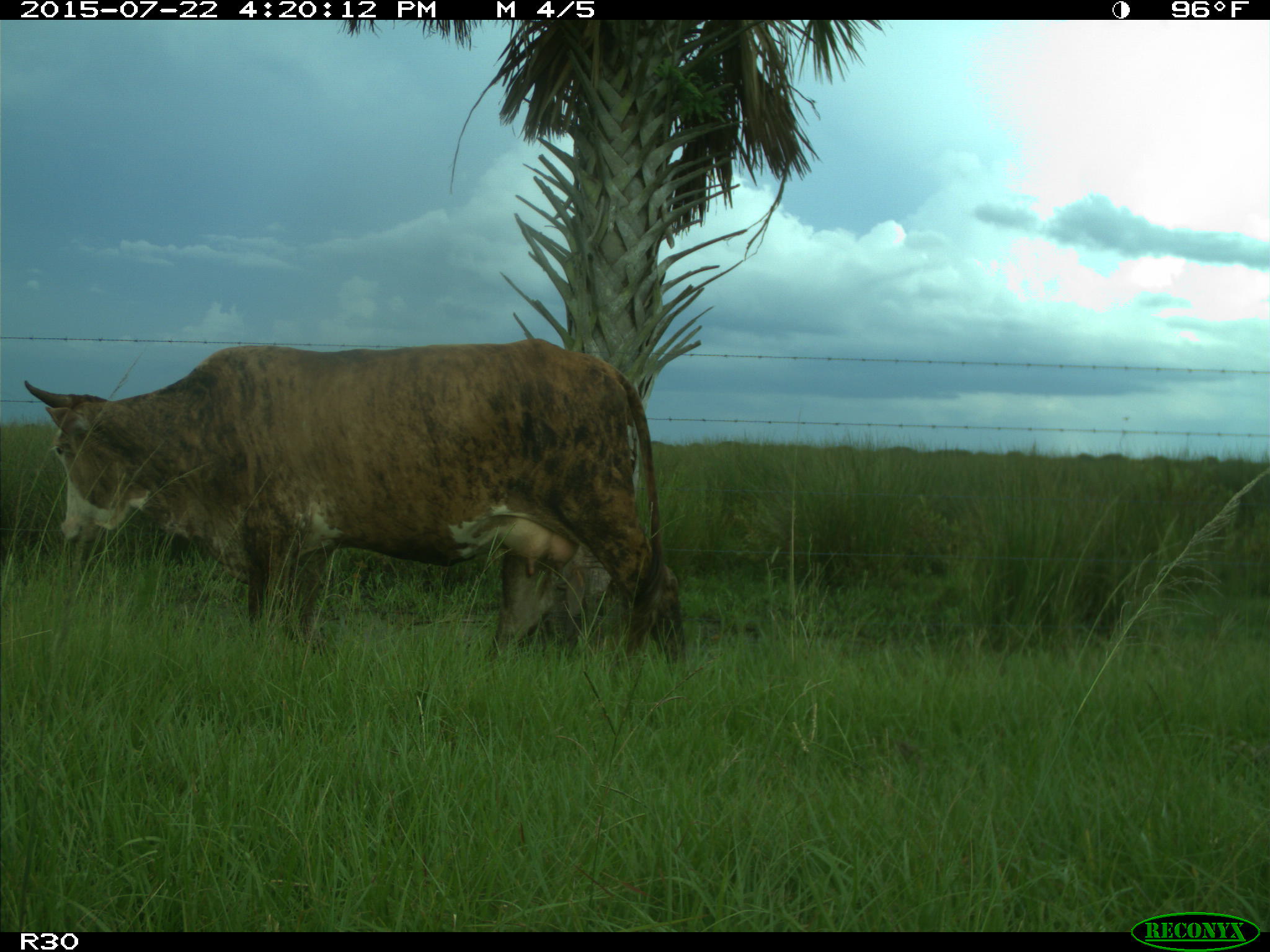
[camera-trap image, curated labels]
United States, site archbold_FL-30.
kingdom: Animalia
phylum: Chordata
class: Mammalia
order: Artiodactyla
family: Bovidae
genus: Bos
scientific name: Bos taurus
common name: domestic cow